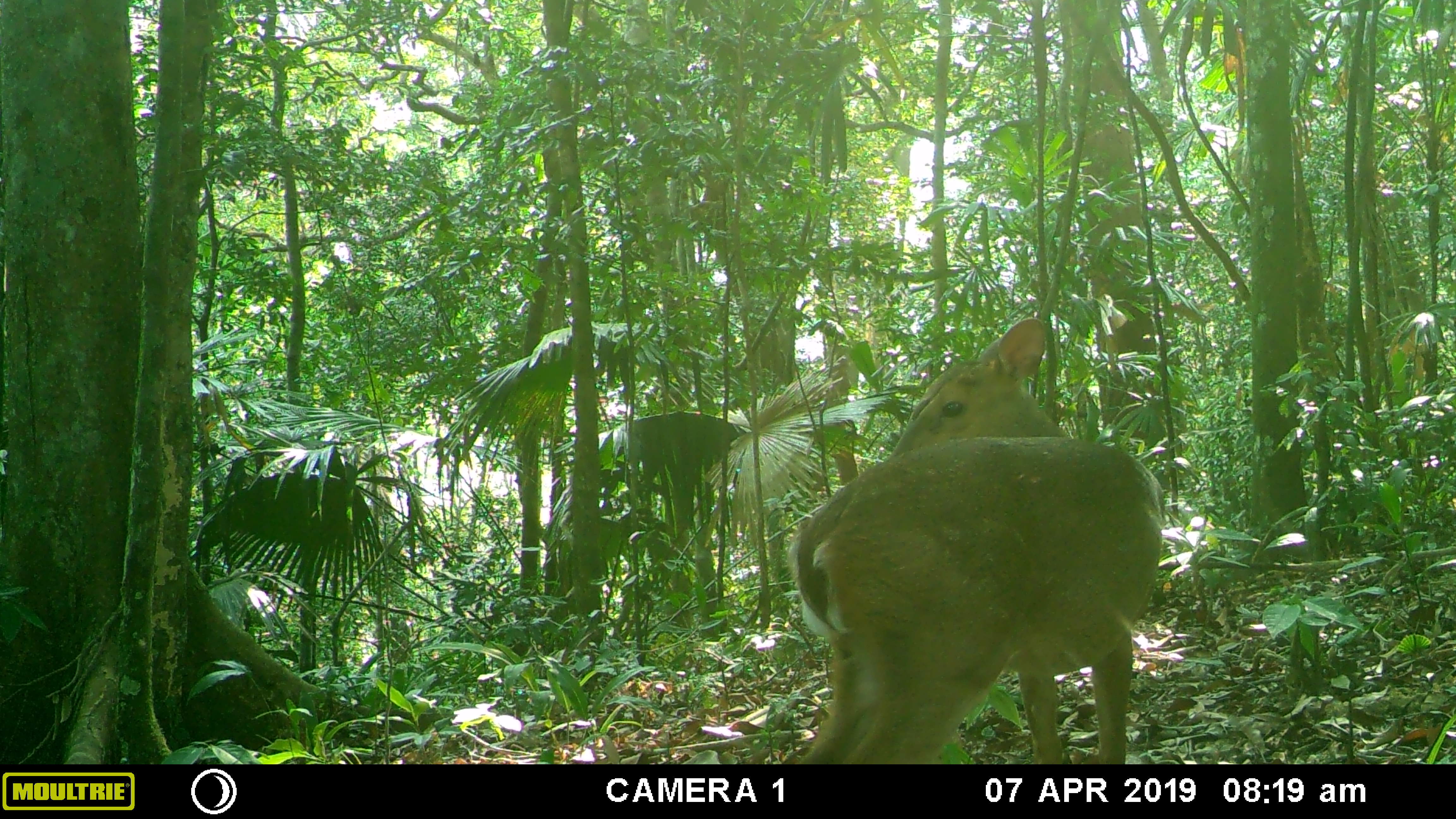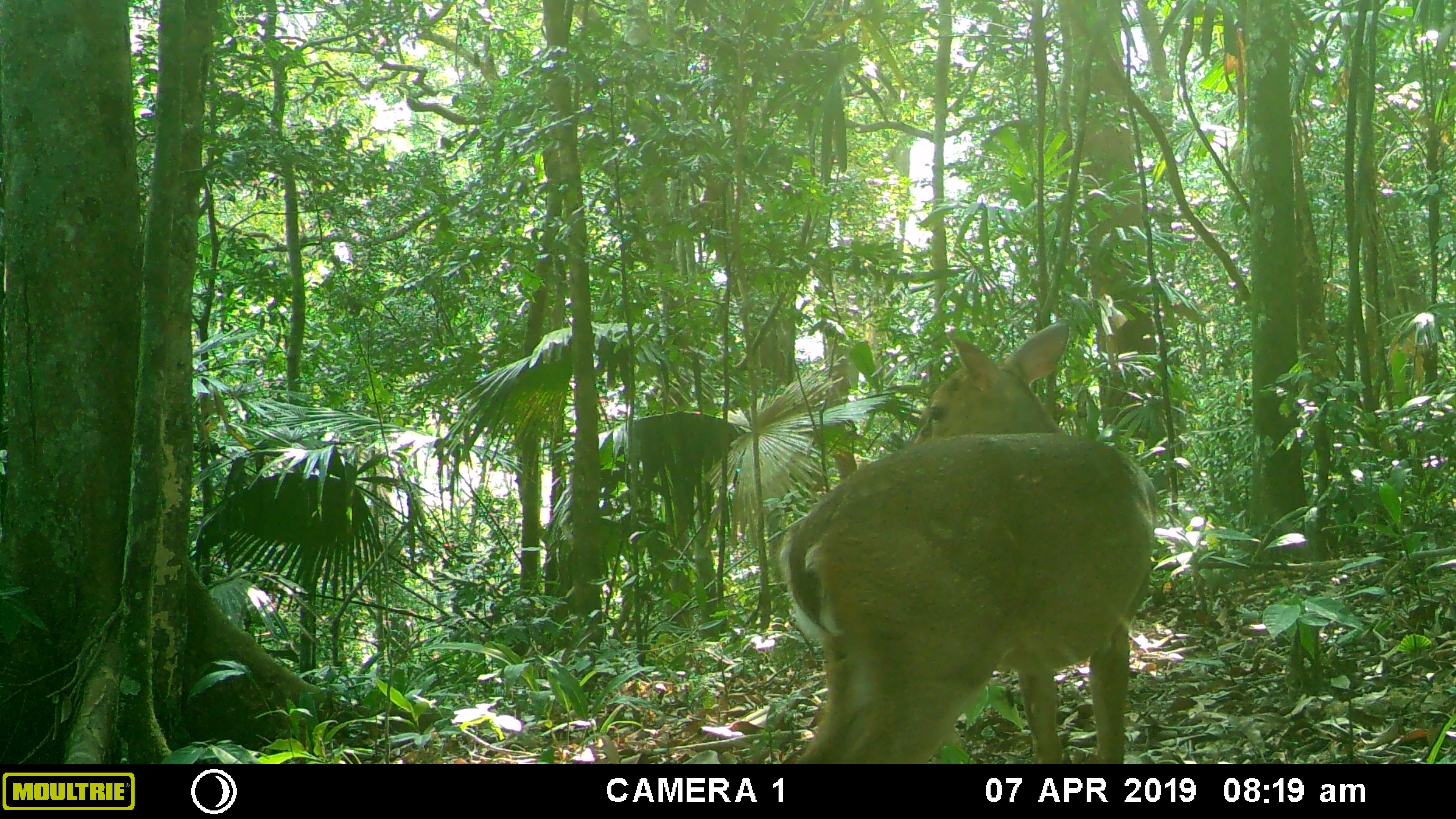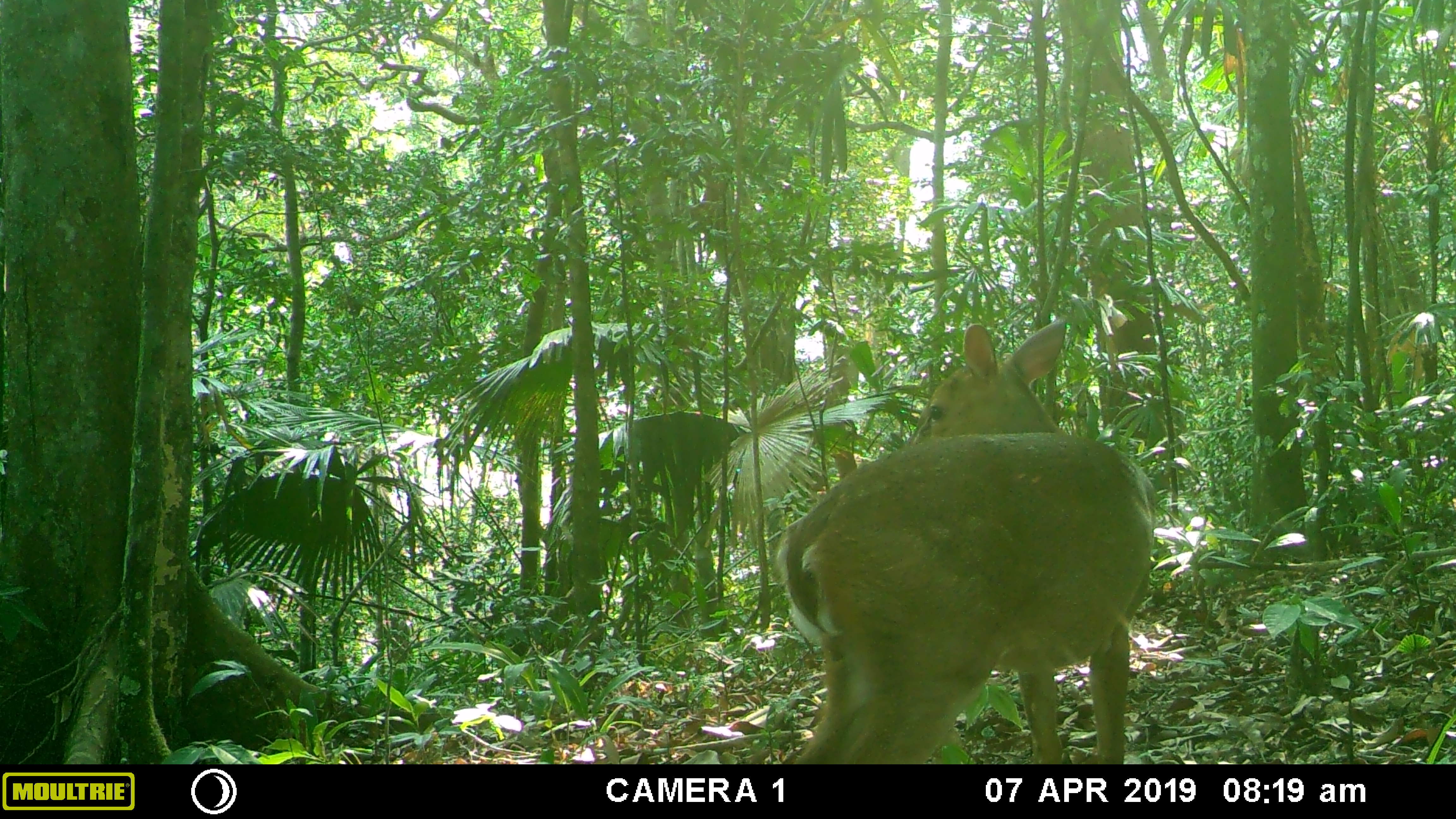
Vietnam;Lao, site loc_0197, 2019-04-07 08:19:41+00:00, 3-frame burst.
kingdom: Animalia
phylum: Chordata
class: Mammalia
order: Artiodactyla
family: Cervidae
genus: Muntiacus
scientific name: Muntiacus vuquangensis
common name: large-antlered muntjac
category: large antlered muntjac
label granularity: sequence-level